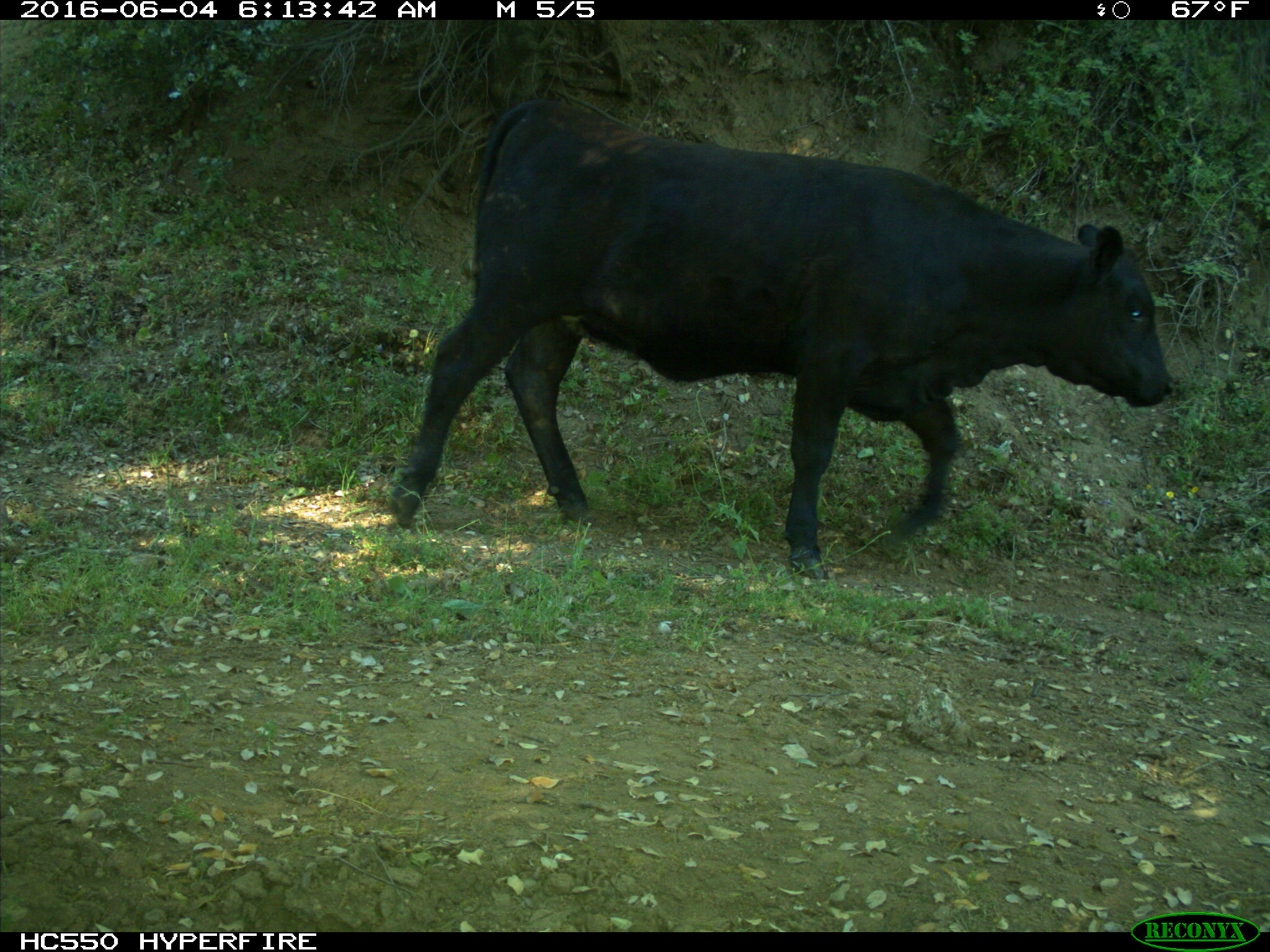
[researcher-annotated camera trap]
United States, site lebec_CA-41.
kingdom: Animalia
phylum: Chordata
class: Mammalia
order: Artiodactyla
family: Bovidae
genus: Bos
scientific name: Bos taurus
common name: domestic cow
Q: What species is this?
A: Bos taurus (domestic cow).